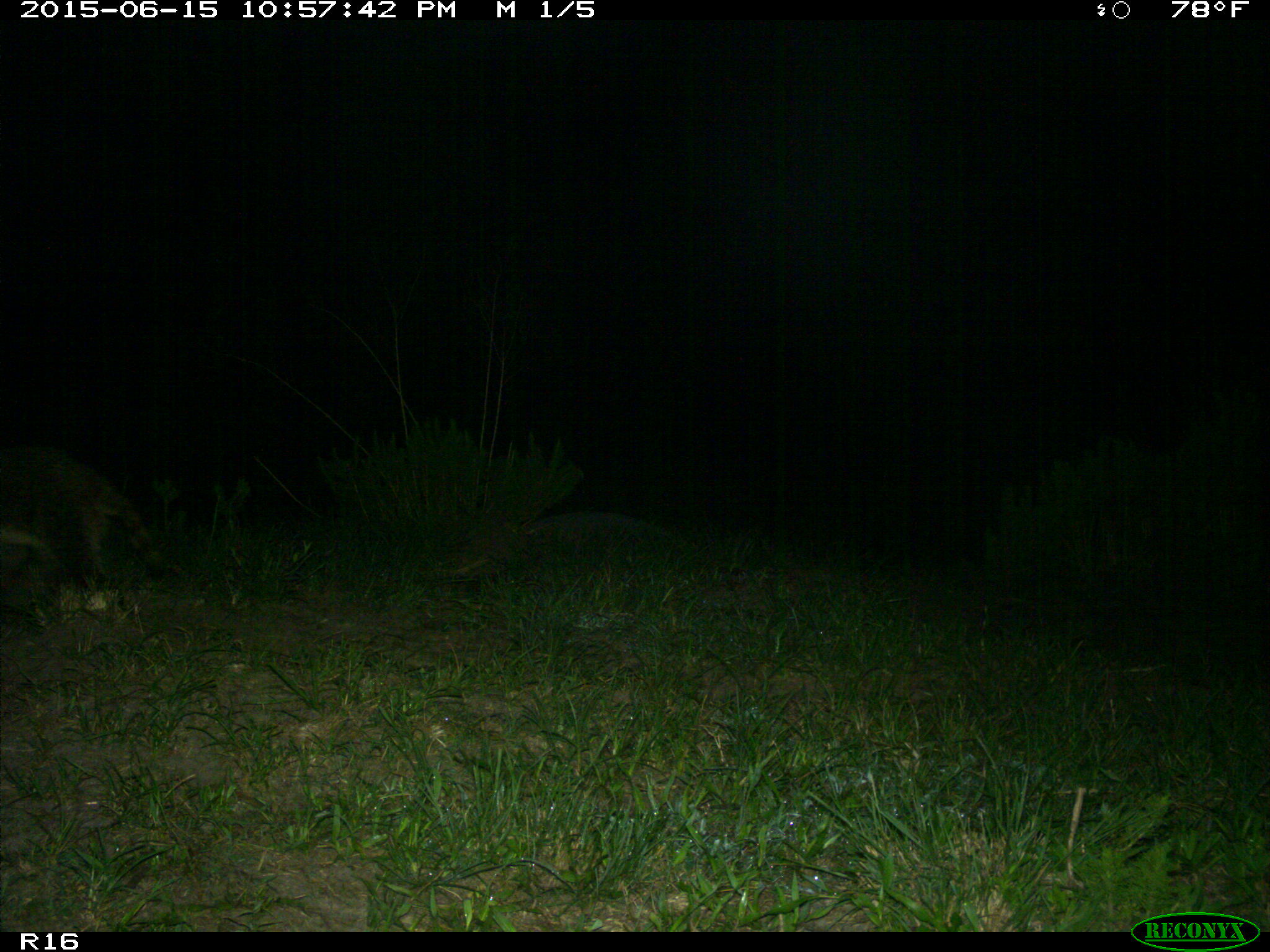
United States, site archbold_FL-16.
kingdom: Animalia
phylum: Chordata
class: Mammalia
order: Carnivora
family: Procyonidae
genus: Procyon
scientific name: Procyon lotor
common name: common raccoon